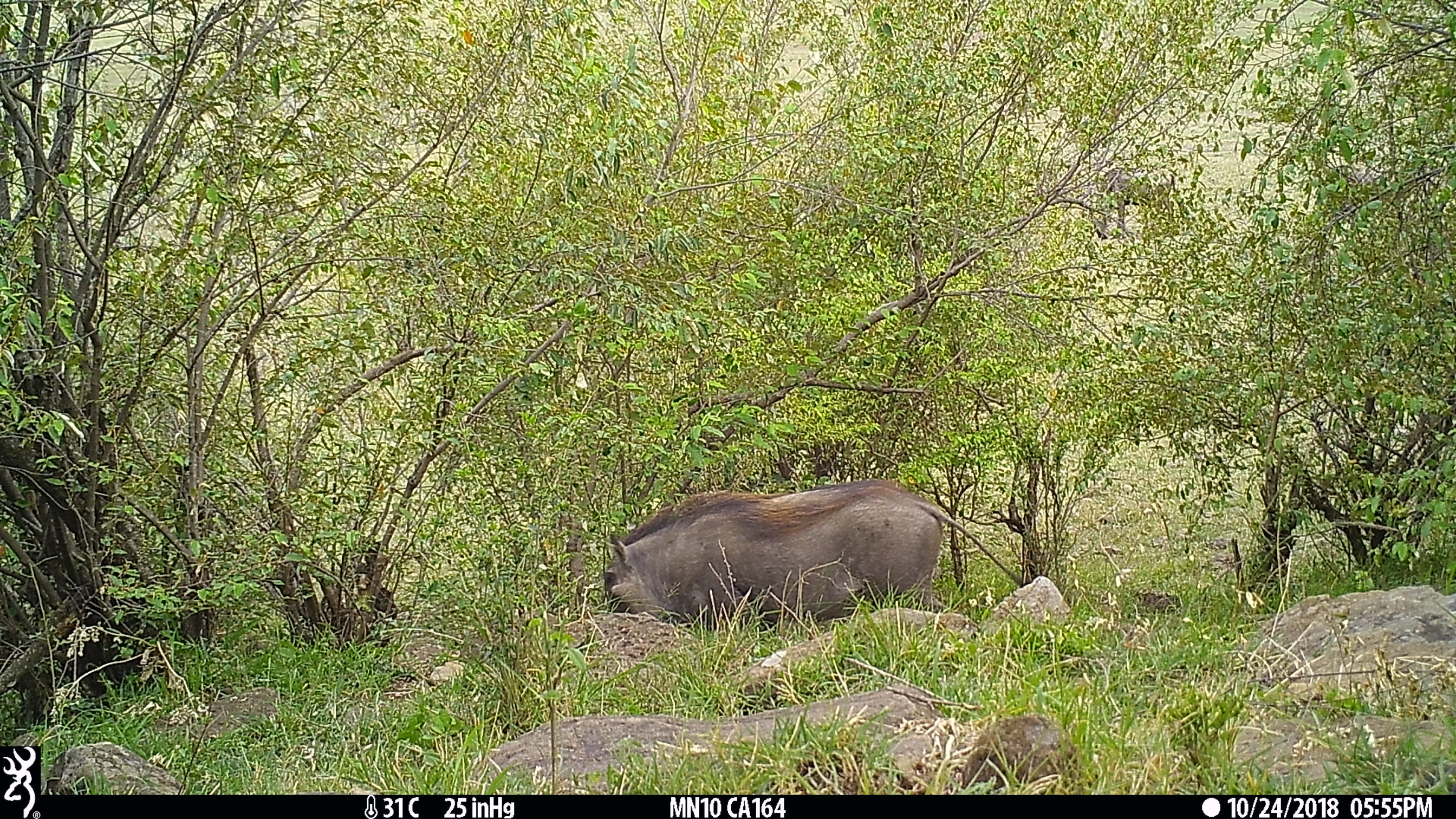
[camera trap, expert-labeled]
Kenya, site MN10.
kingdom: Animalia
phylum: Chordata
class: Mammalia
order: Artiodactyla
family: Suidae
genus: Phacochoerus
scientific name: Phacochoerus africanus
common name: common warthog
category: warthog